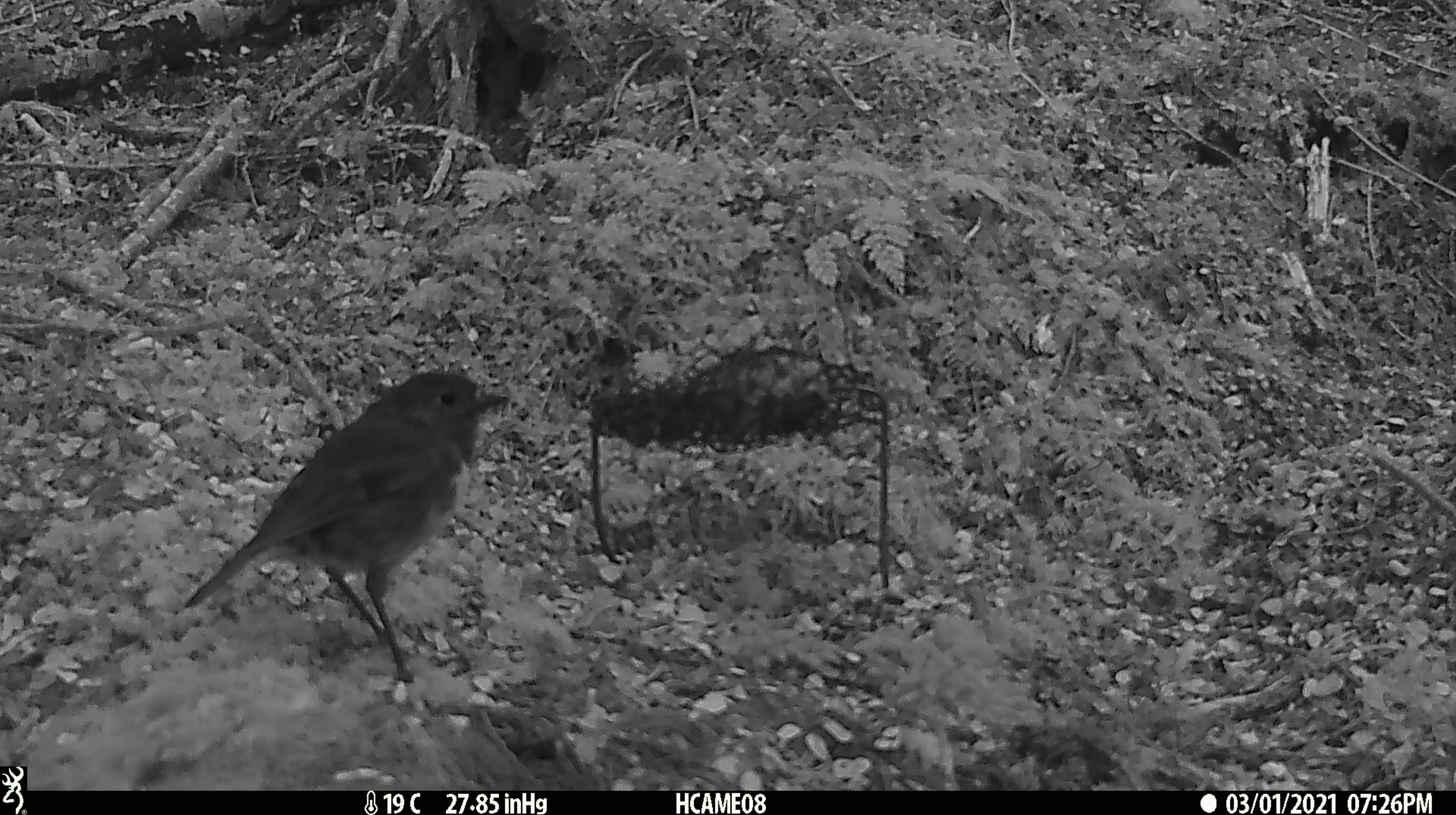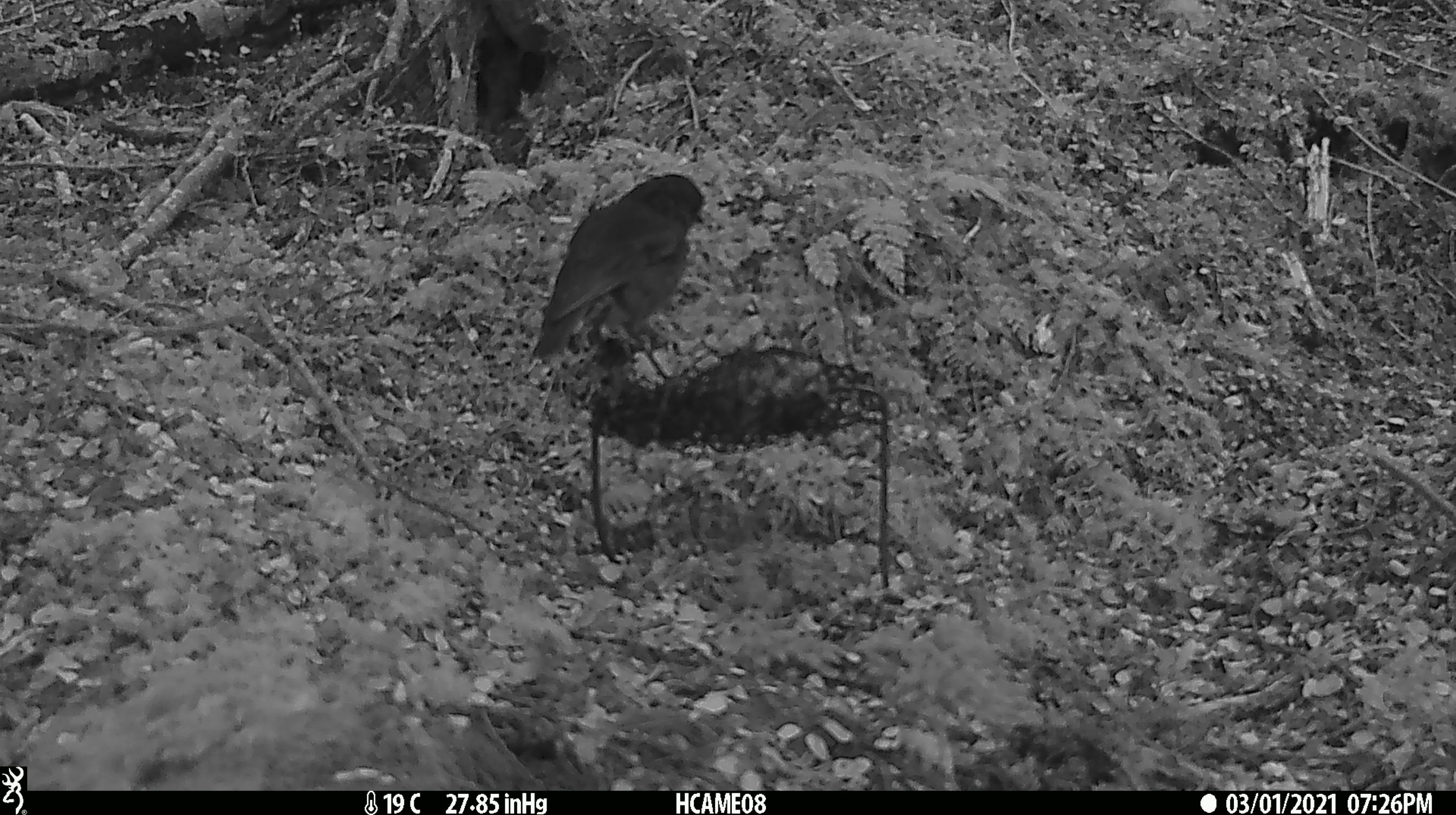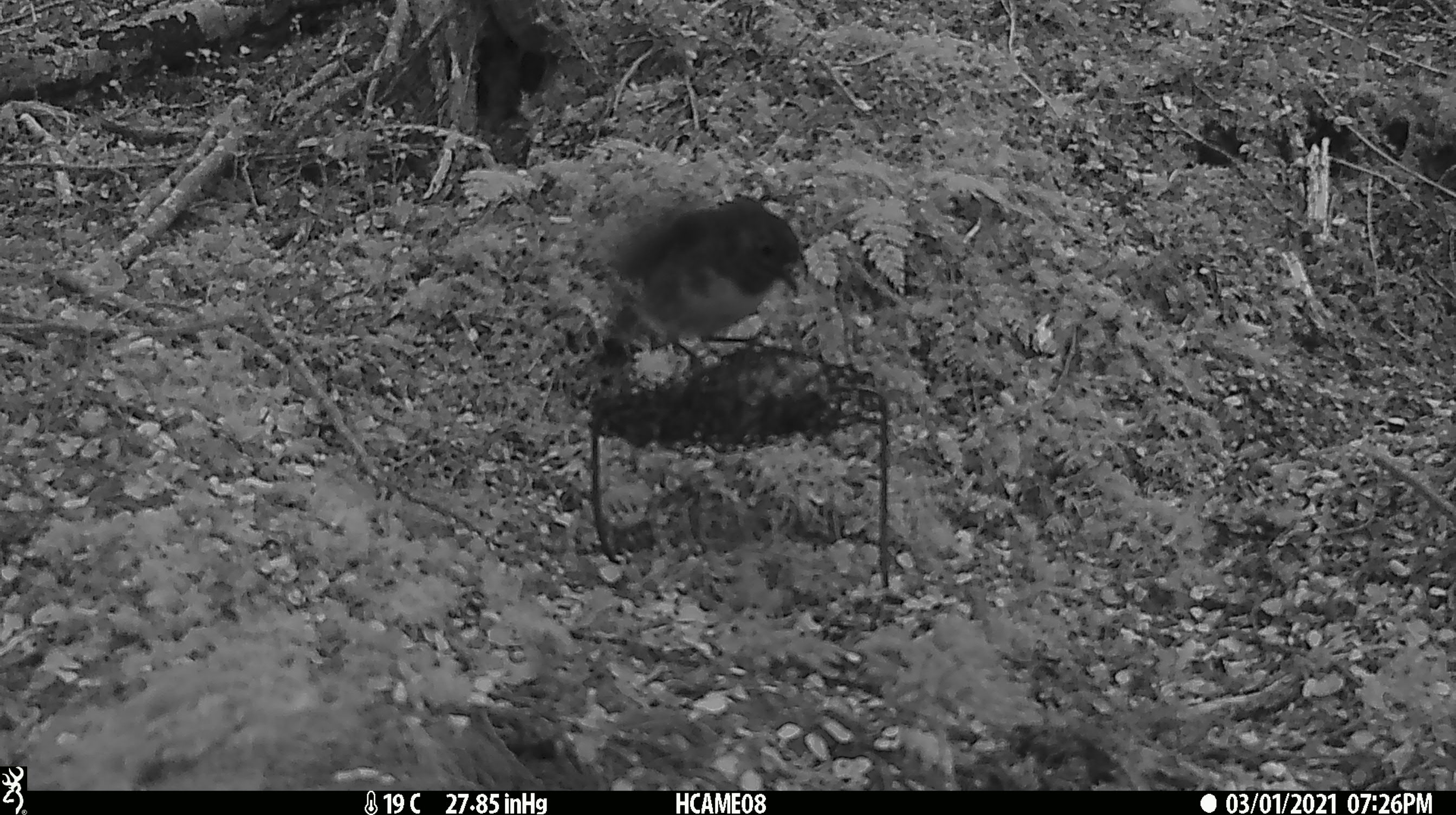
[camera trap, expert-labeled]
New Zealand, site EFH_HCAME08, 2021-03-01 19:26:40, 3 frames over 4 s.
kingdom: Animalia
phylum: Chordata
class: Aves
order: Passeriformes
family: Petroicidae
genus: Petroica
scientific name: Petroica australis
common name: new zealand robin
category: robin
Robin (new zealand robin) (Petroica australis).